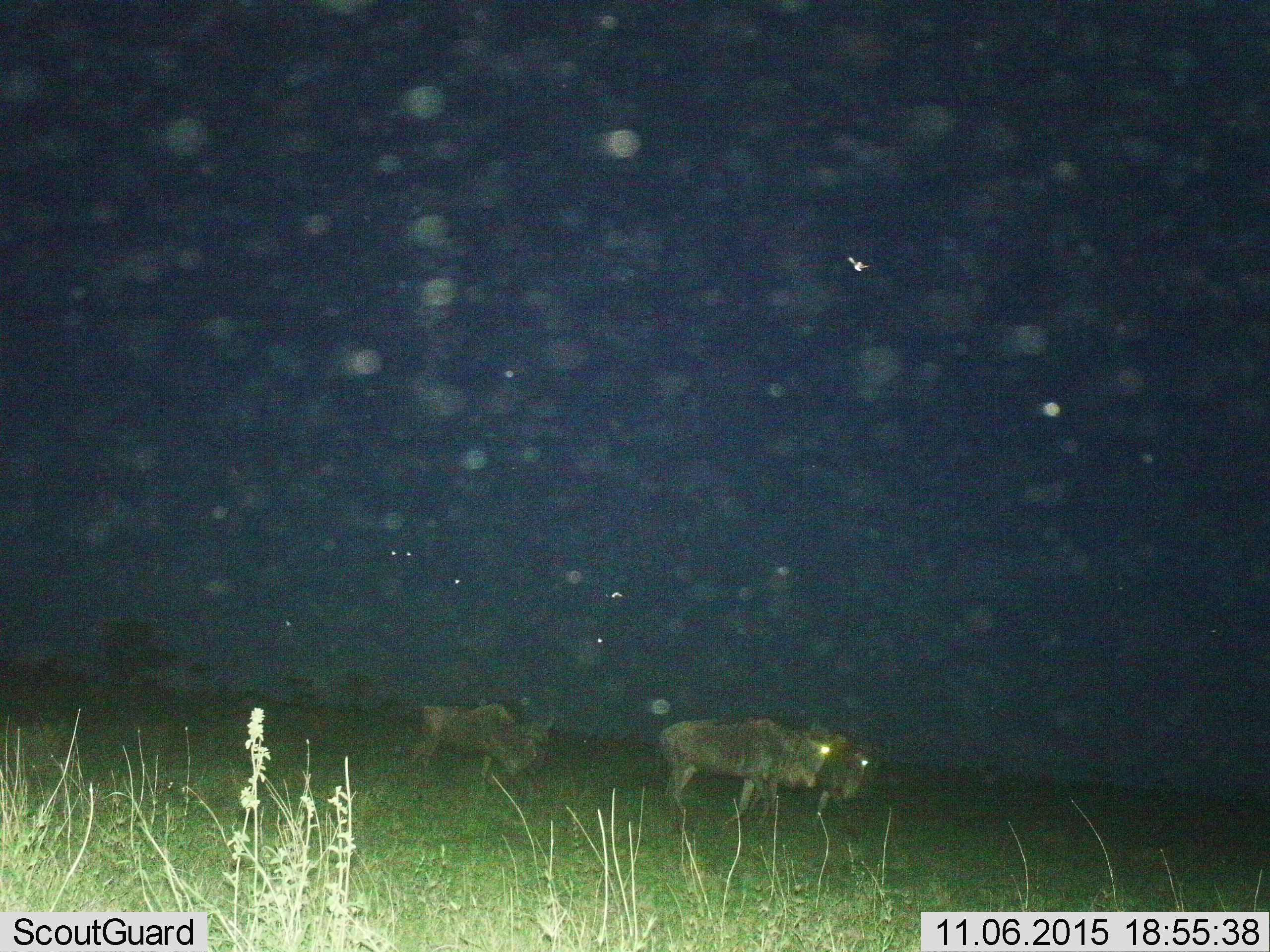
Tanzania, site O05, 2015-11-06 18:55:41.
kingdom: Animalia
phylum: Chordata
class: Mammalia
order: Artiodactyla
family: Bovidae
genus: Connochaetes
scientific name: Connochaetes taurinus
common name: blue wildebeest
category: wildebeest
Wildebeest (blue wildebeest) (Connochaetes taurinus), count 3. Behavior (volunteer vote fractions): standing 14%, resting 0%, moving 100%, interacting 0%. Young present (vote fraction): 0%. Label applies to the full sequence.